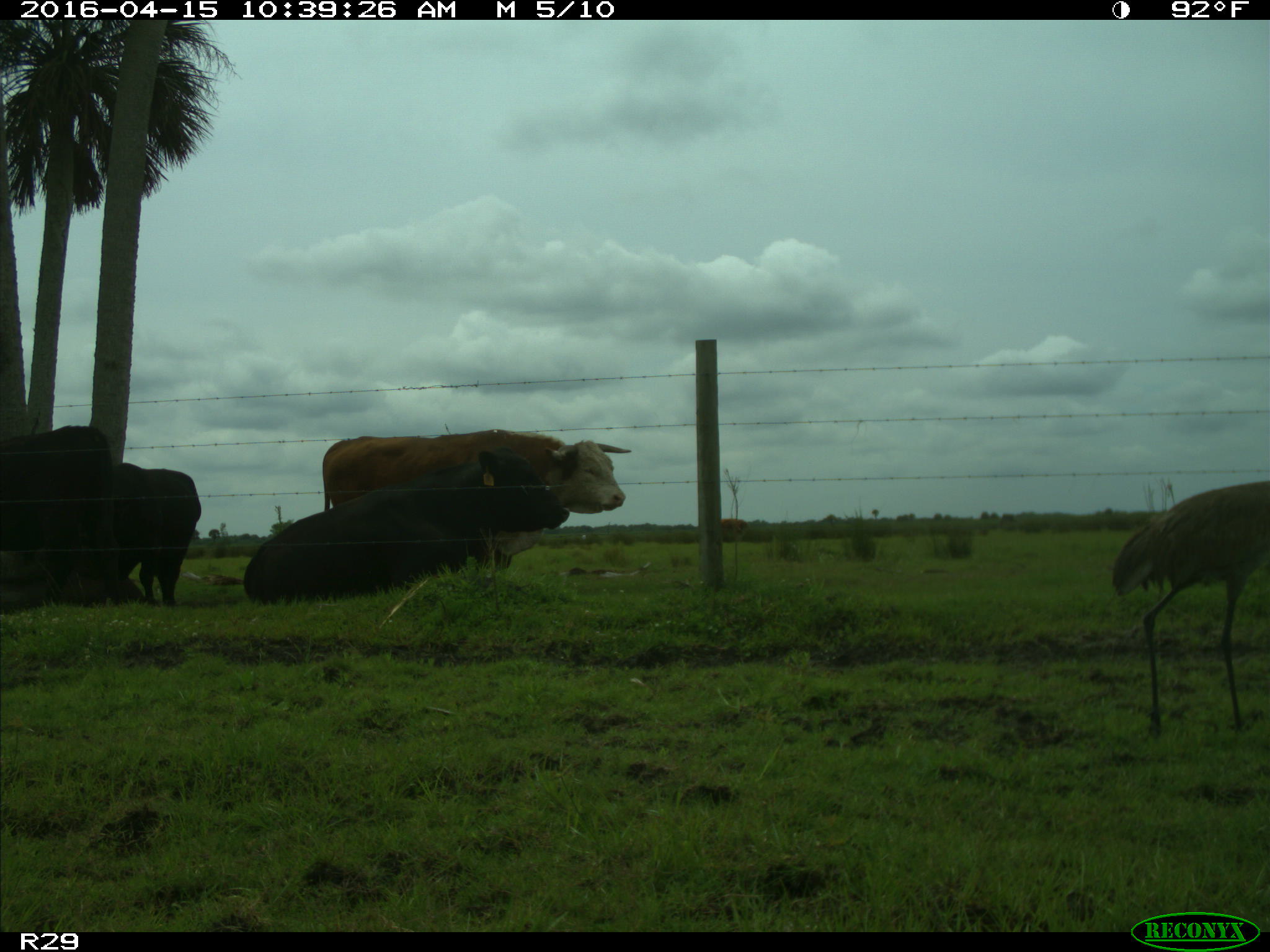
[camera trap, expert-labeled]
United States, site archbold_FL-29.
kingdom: Animalia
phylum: Chordata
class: Mammalia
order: Artiodactyla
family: Bovidae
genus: Bos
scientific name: Bos taurus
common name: domestic cow